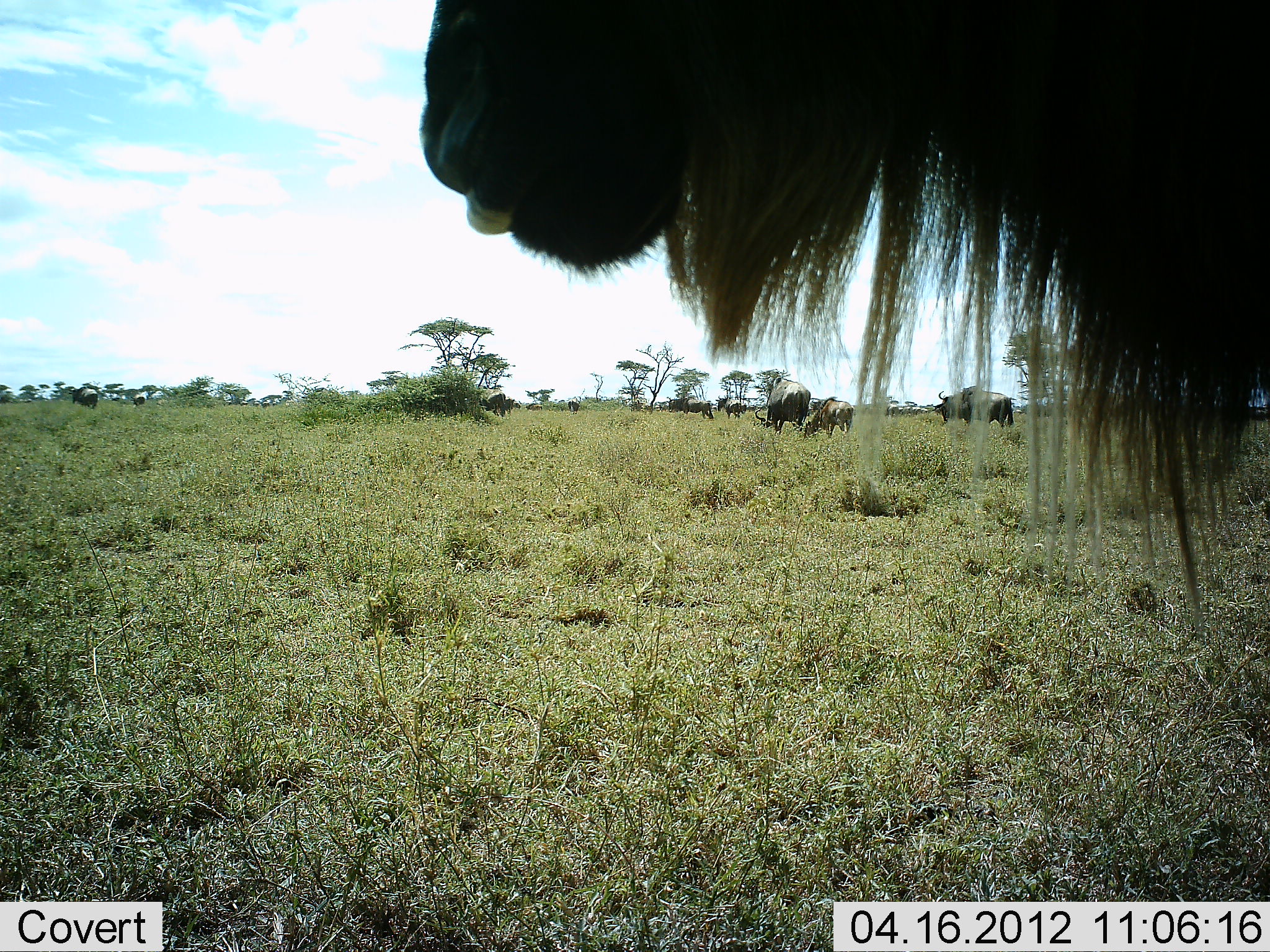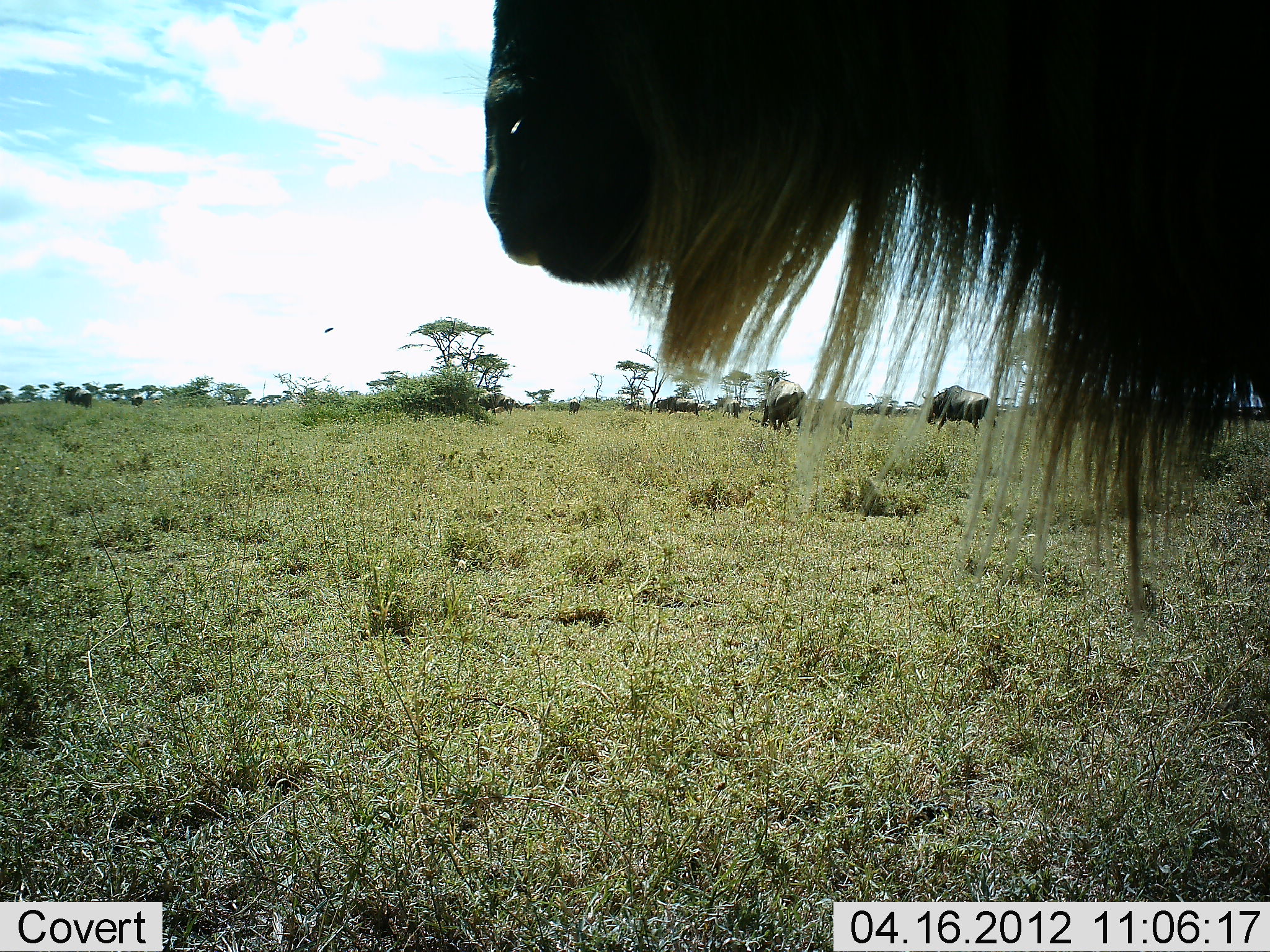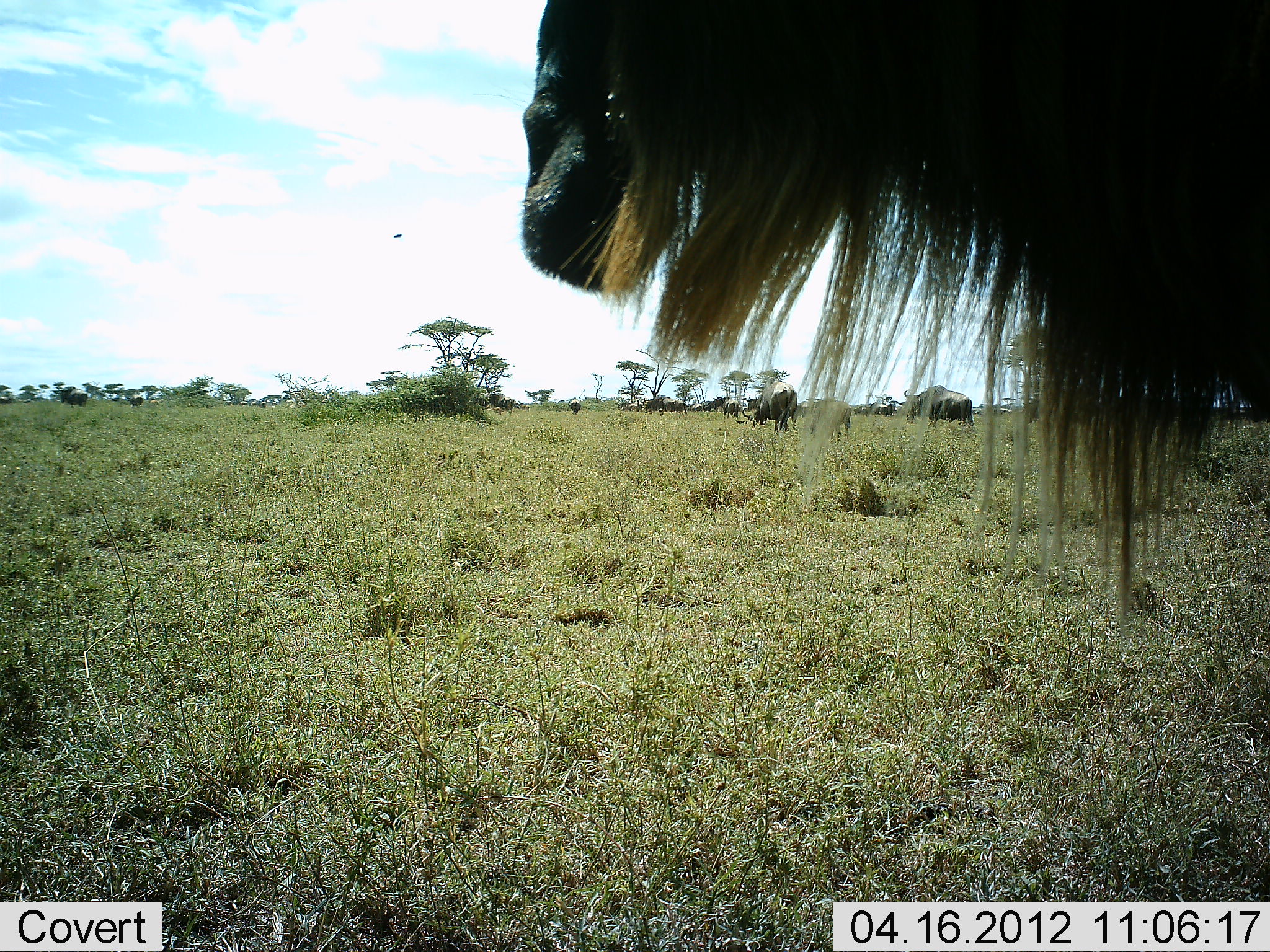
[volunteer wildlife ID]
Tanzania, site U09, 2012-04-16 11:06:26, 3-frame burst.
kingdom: Animalia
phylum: Chordata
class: Mammalia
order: Artiodactyla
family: Bovidae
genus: Connochaetes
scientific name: Connochaetes taurinus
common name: blue wildebeest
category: wildebeest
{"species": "wildebeest (blue wildebeest) (Connochaetes taurinus)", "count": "5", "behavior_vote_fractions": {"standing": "59%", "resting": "0%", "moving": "64%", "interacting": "0%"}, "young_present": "9%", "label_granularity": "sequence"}